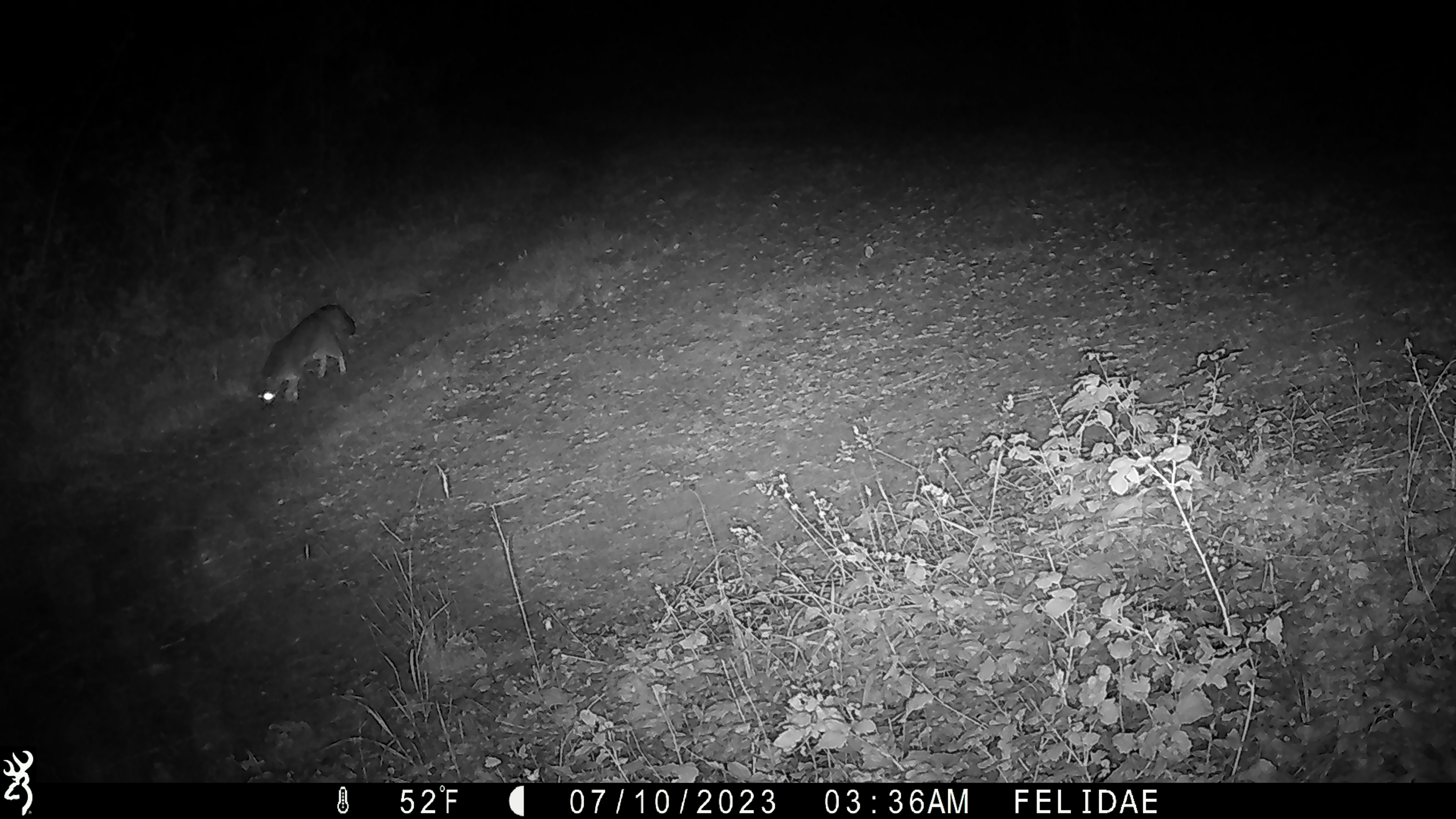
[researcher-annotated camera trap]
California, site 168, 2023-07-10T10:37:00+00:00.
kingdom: Animalia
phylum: Chordata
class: Mammalia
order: Carnivora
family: Canidae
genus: Urocyon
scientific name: Urocyon cinereoargenteus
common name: gray fox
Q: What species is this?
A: Gray fox (Urocyon cinereoargenteus).